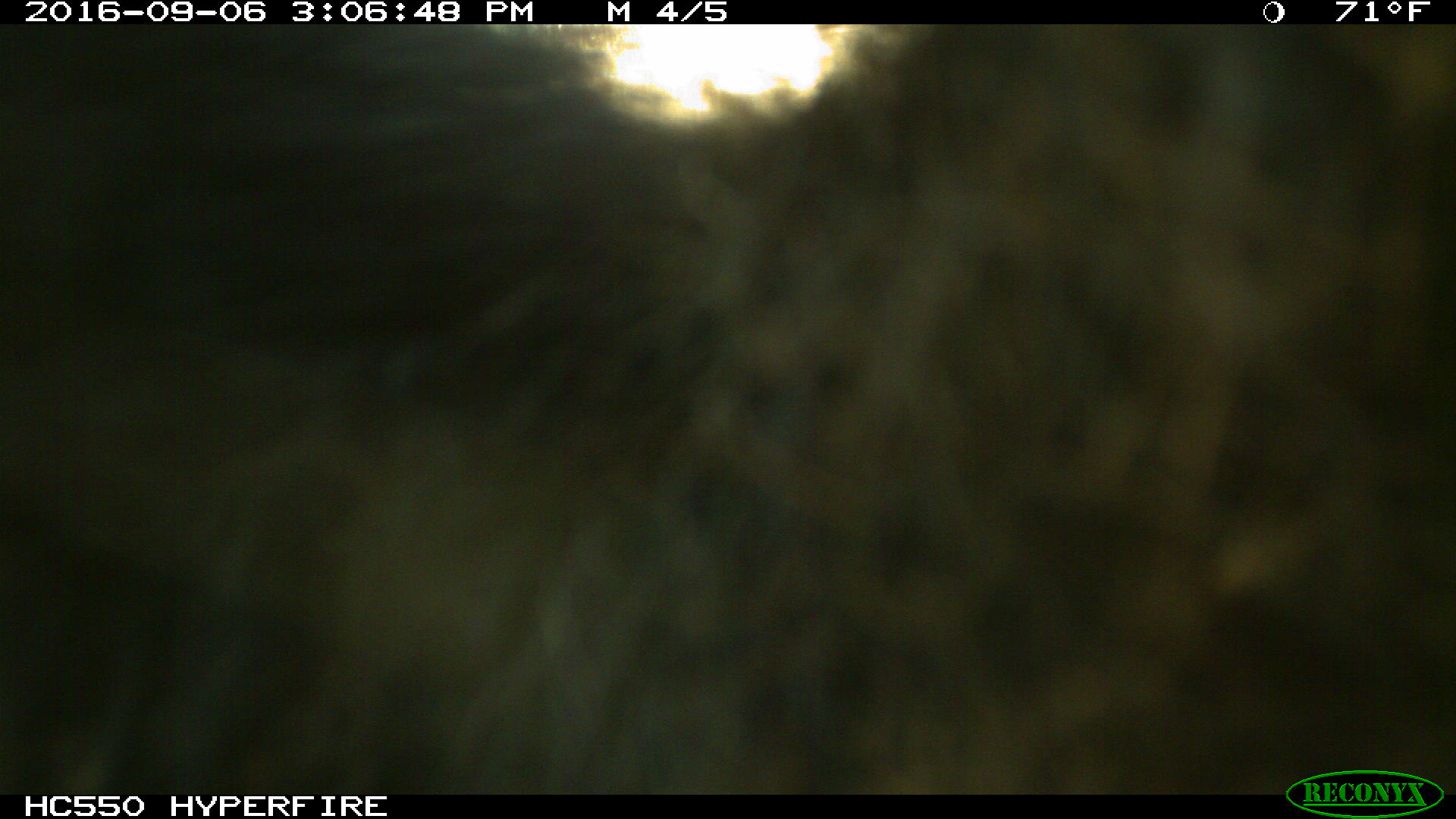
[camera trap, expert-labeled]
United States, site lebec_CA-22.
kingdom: Animalia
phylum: Chordata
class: Mammalia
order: Carnivora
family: Ursidae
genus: Ursus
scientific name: Ursus americanus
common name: american black bear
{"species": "Ursus americanus (american black bear)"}